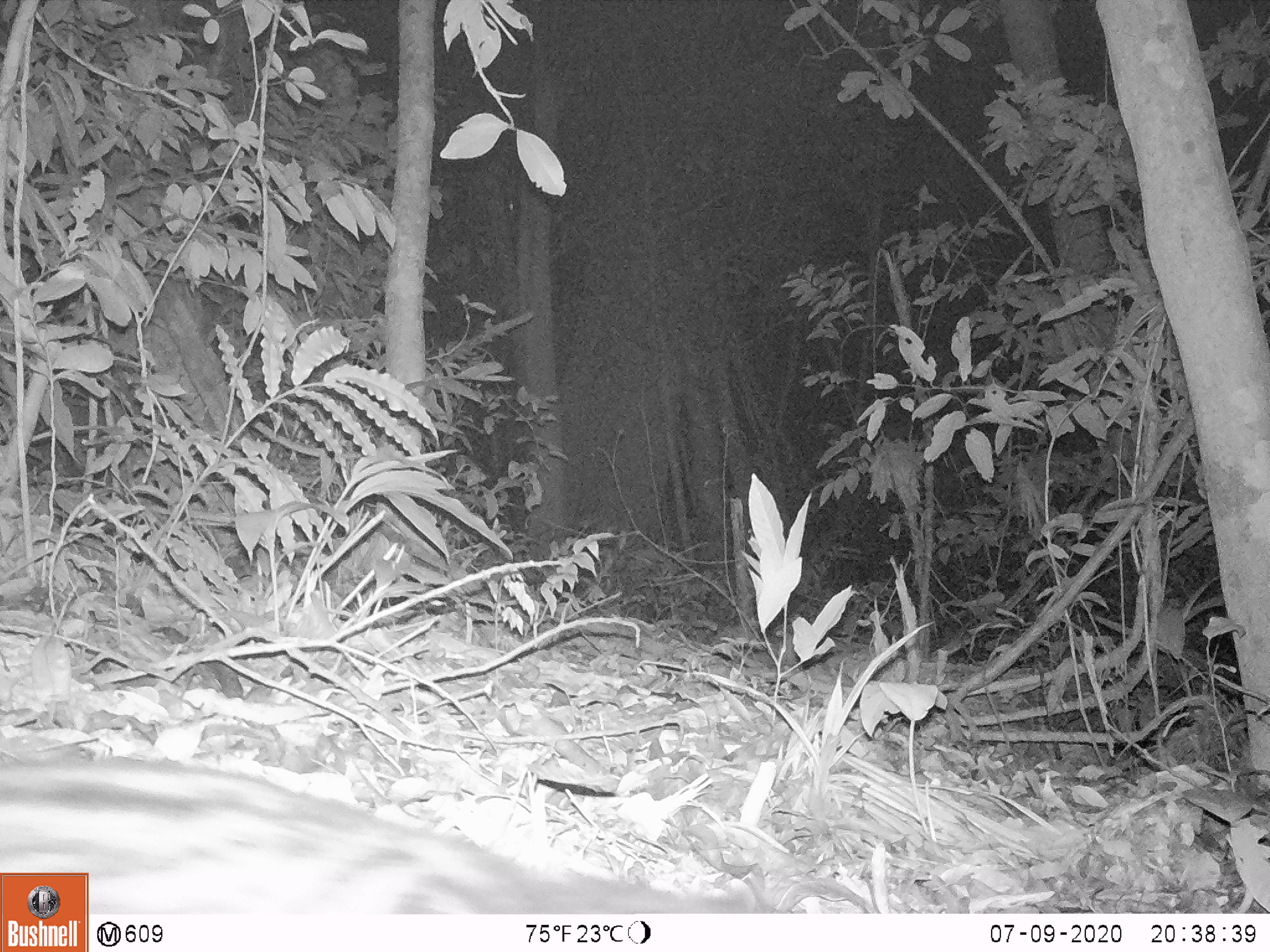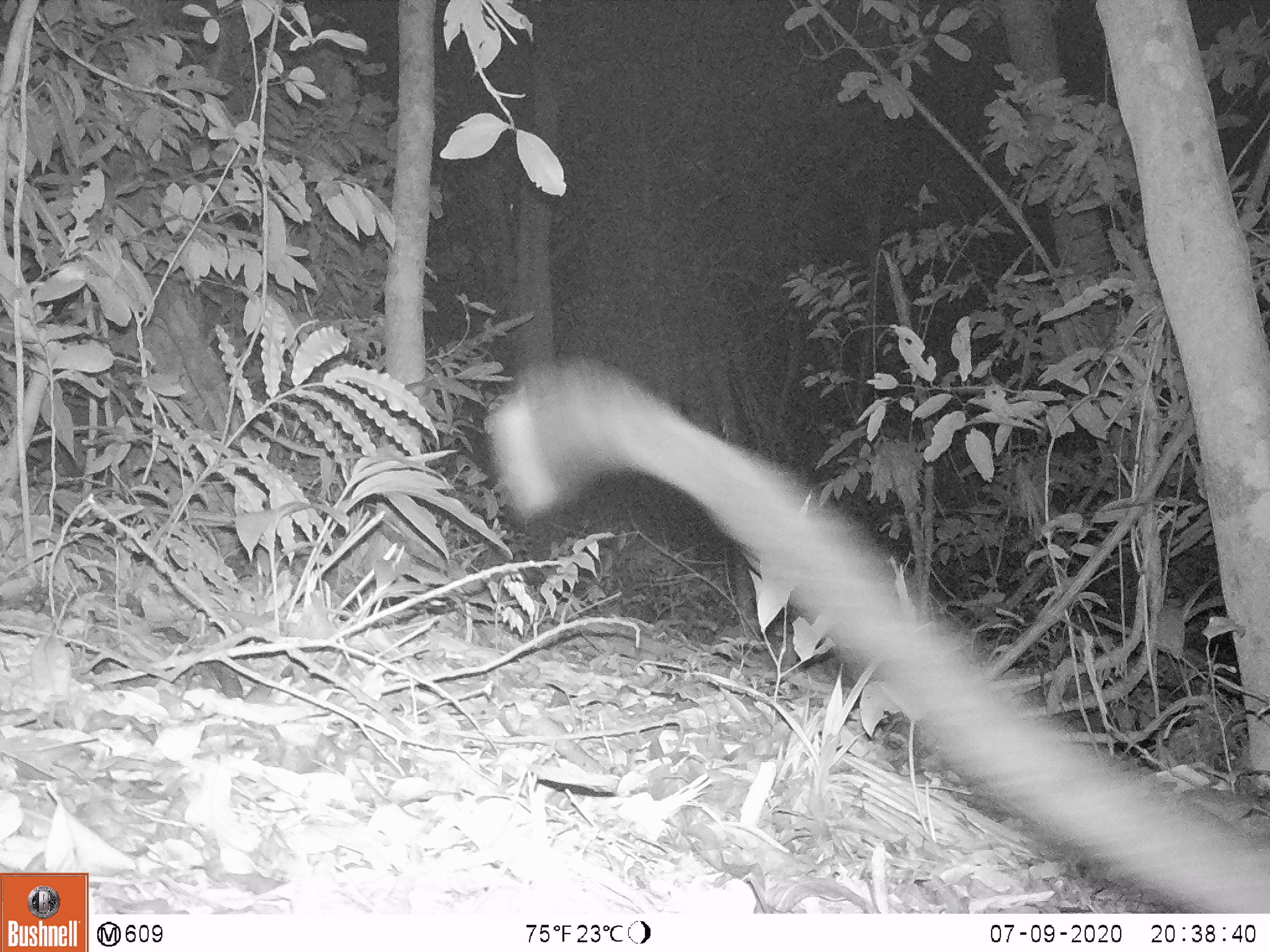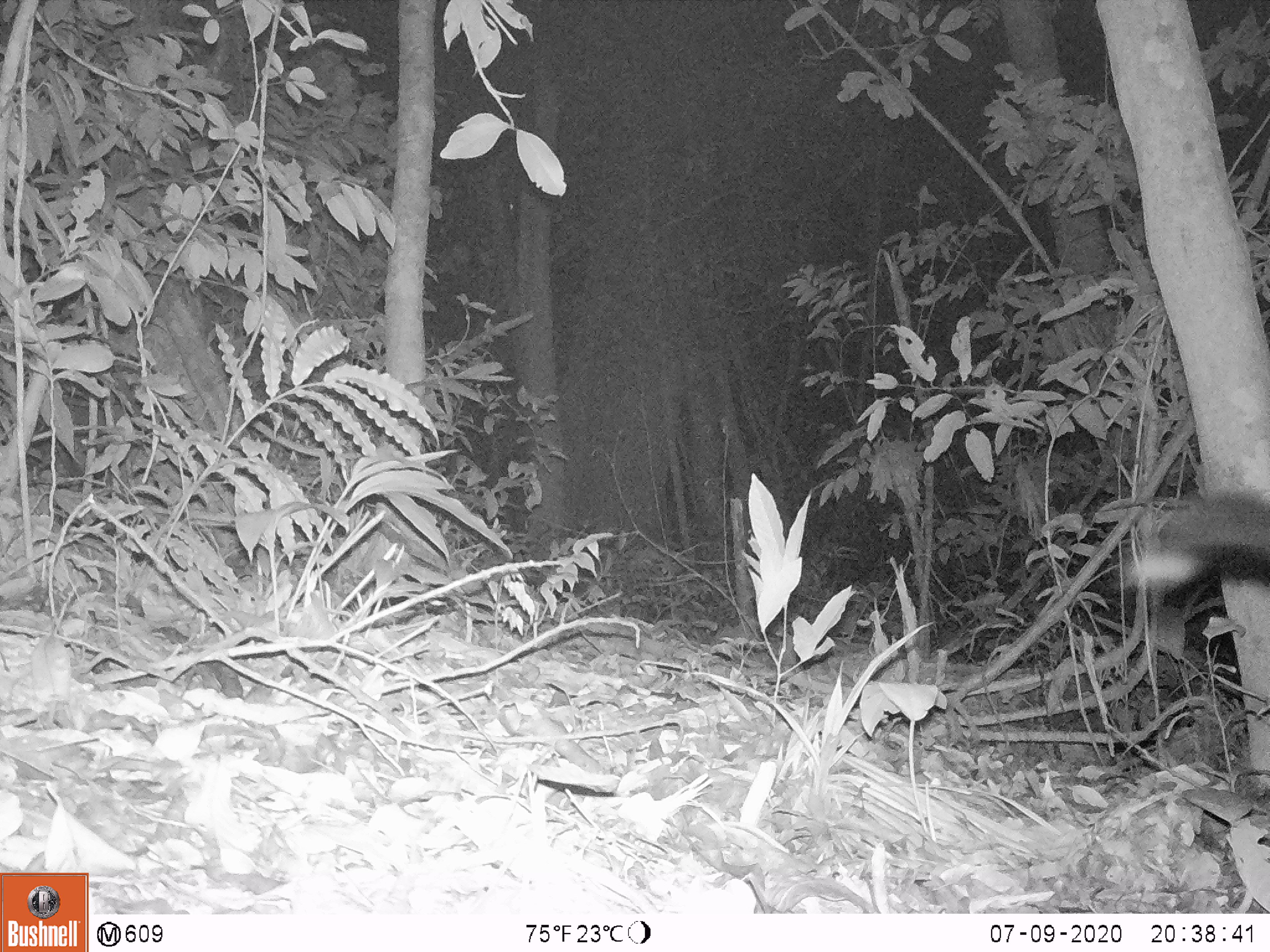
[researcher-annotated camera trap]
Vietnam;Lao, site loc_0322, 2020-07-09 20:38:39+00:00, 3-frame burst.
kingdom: Animalia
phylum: Chordata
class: Mammalia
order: Carnivora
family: Viverridae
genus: Paradoxurus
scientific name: Paradoxurus hermaphroditus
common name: common palm civet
Common palm civet (Paradoxurus hermaphroditus). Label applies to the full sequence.